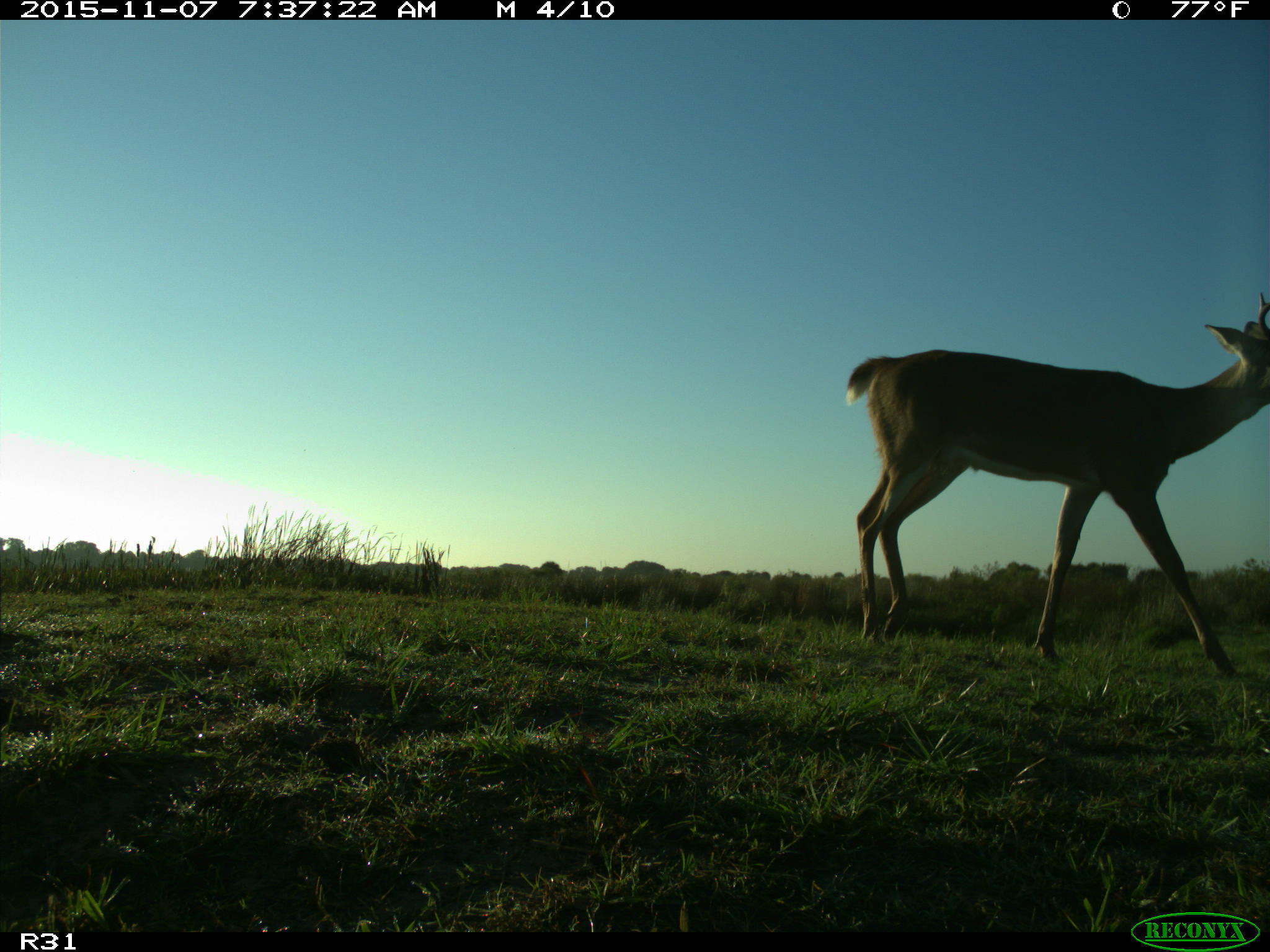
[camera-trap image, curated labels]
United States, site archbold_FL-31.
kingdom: Animalia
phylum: Chordata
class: Mammalia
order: Artiodactyla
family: Cervidae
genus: Odocoileus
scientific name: Odocoileus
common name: deer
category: unidentified deer